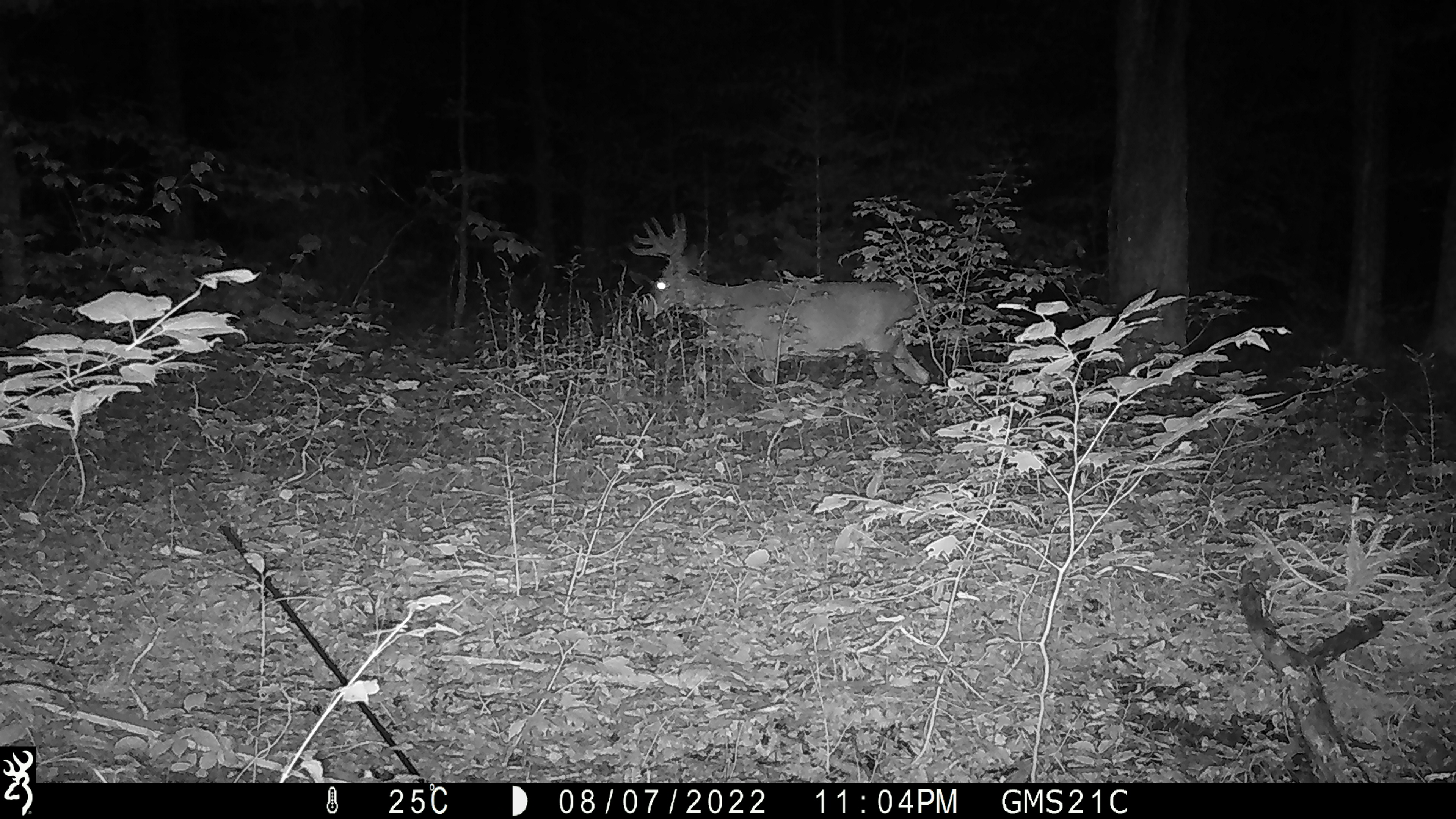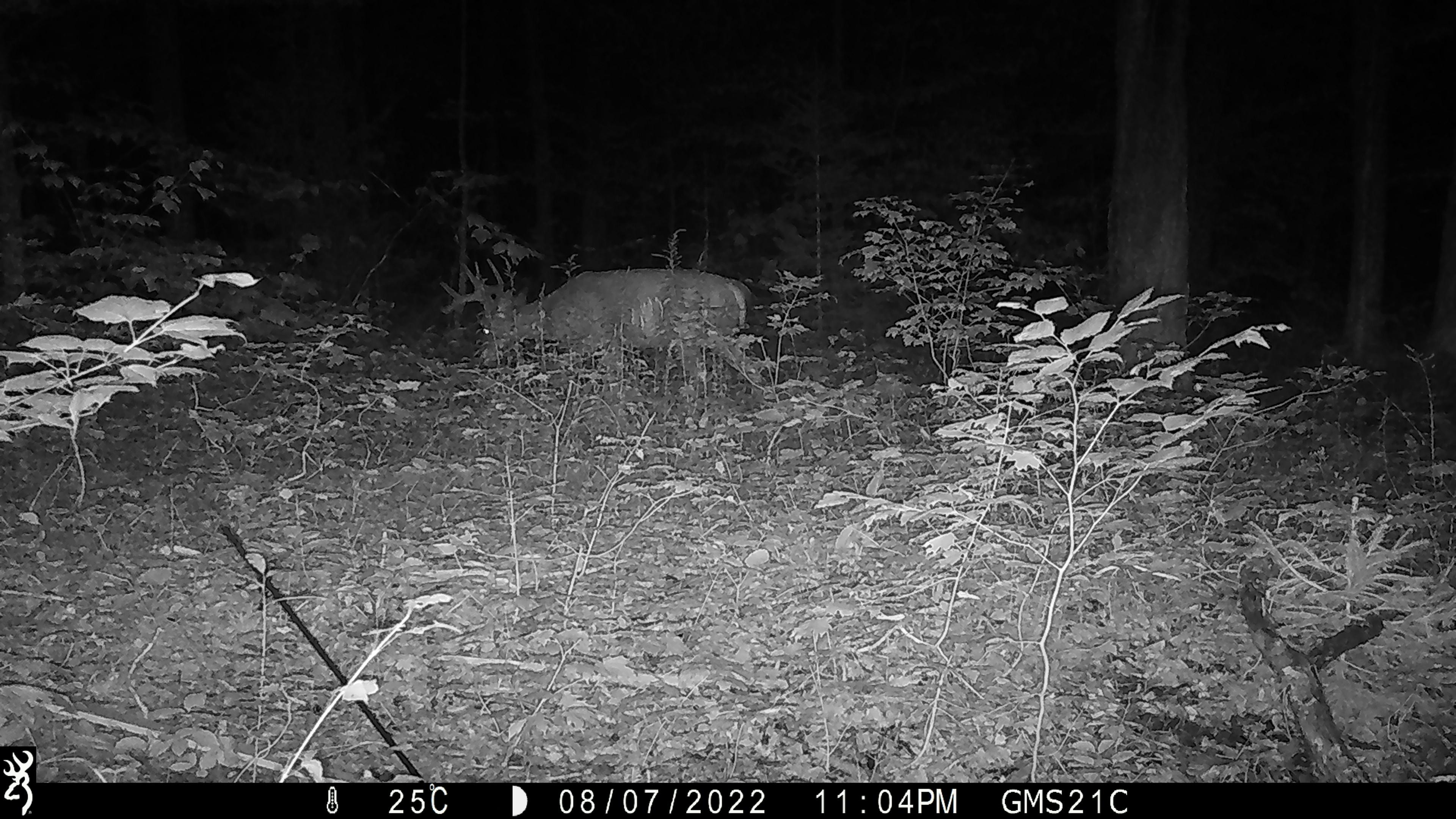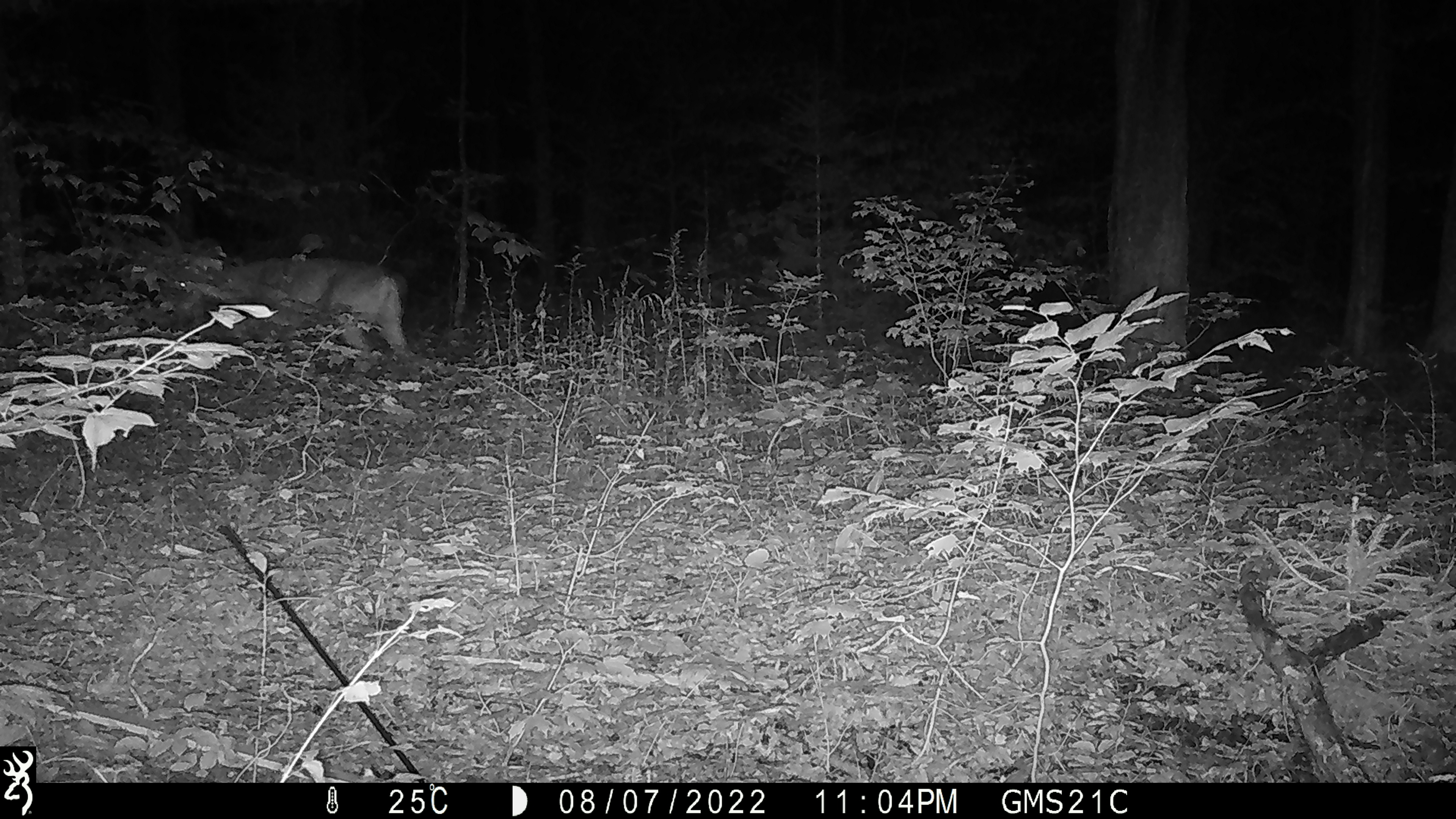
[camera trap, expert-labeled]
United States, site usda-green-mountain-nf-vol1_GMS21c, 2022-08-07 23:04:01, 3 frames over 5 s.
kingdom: Animalia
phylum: Chordata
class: Mammalia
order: Artiodactyla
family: Cervidae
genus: Odocoileus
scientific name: Odocoileus virginianus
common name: white-tailed deer